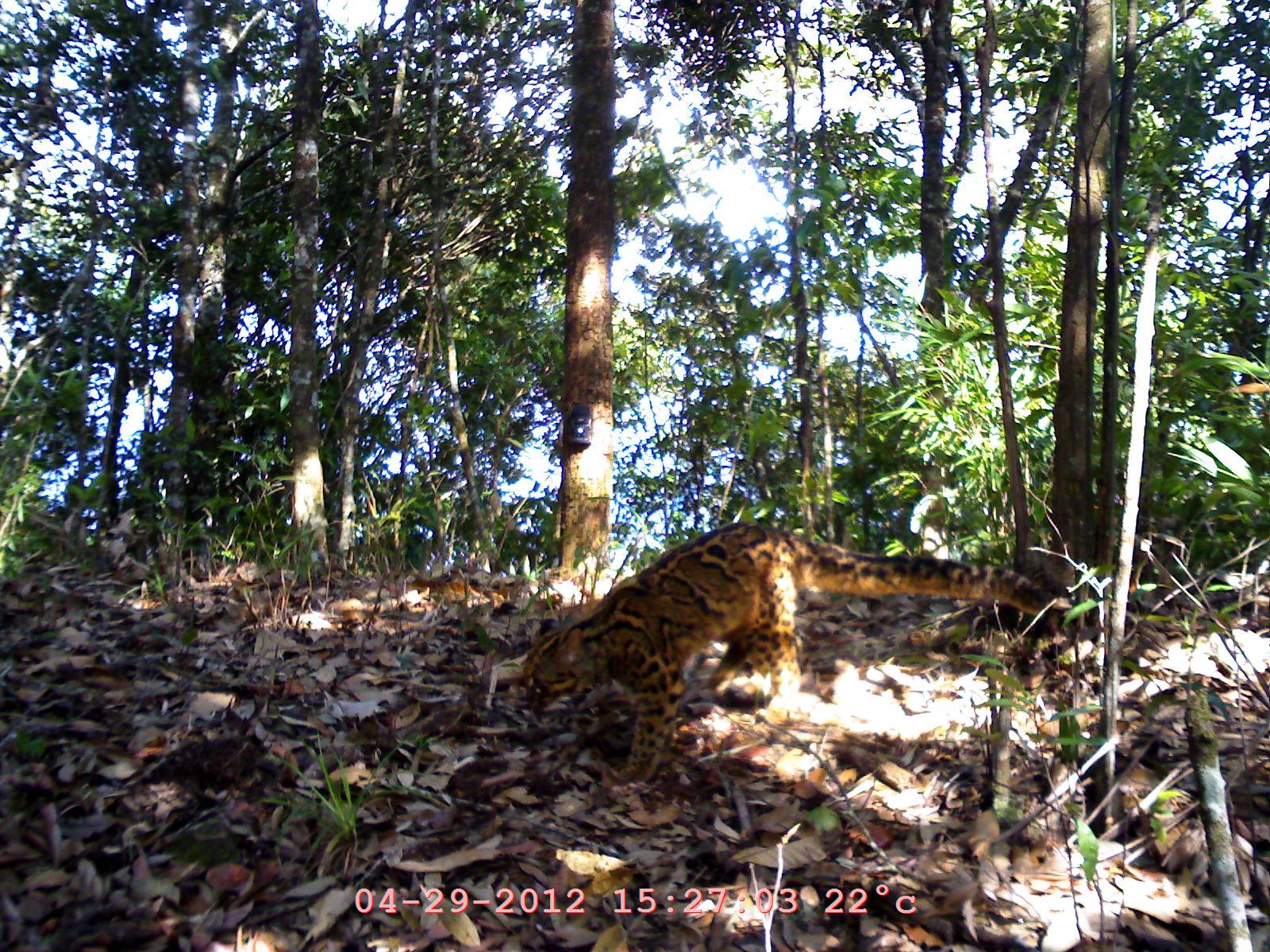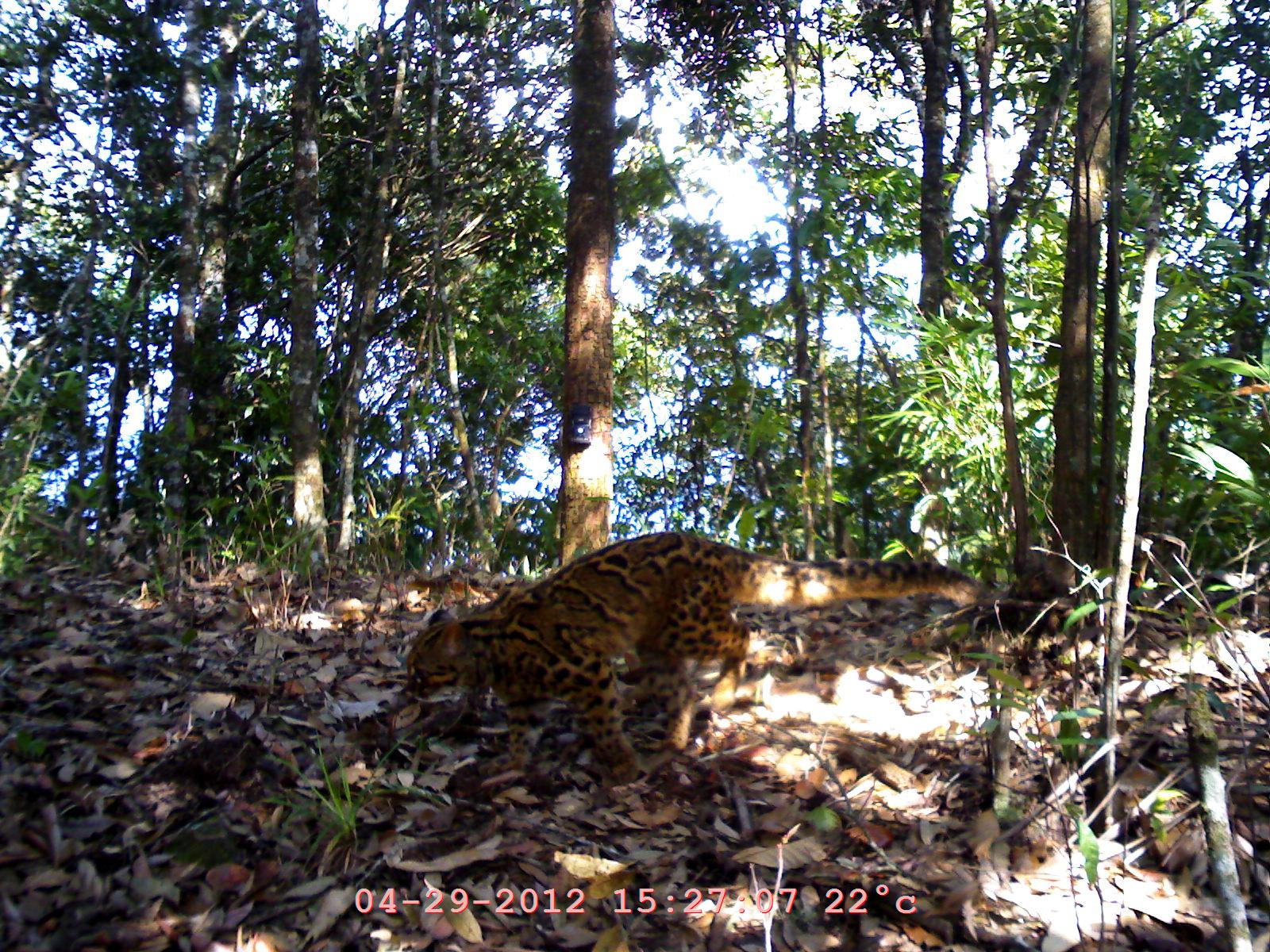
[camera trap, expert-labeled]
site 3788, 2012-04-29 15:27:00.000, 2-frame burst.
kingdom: Animalia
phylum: Chordata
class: Mammalia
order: Carnivora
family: Felidae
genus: Pardofelis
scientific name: Pardofelis marmorata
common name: marbled cat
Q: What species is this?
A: Pardofelis marmorata (marbled cat).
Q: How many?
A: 1.